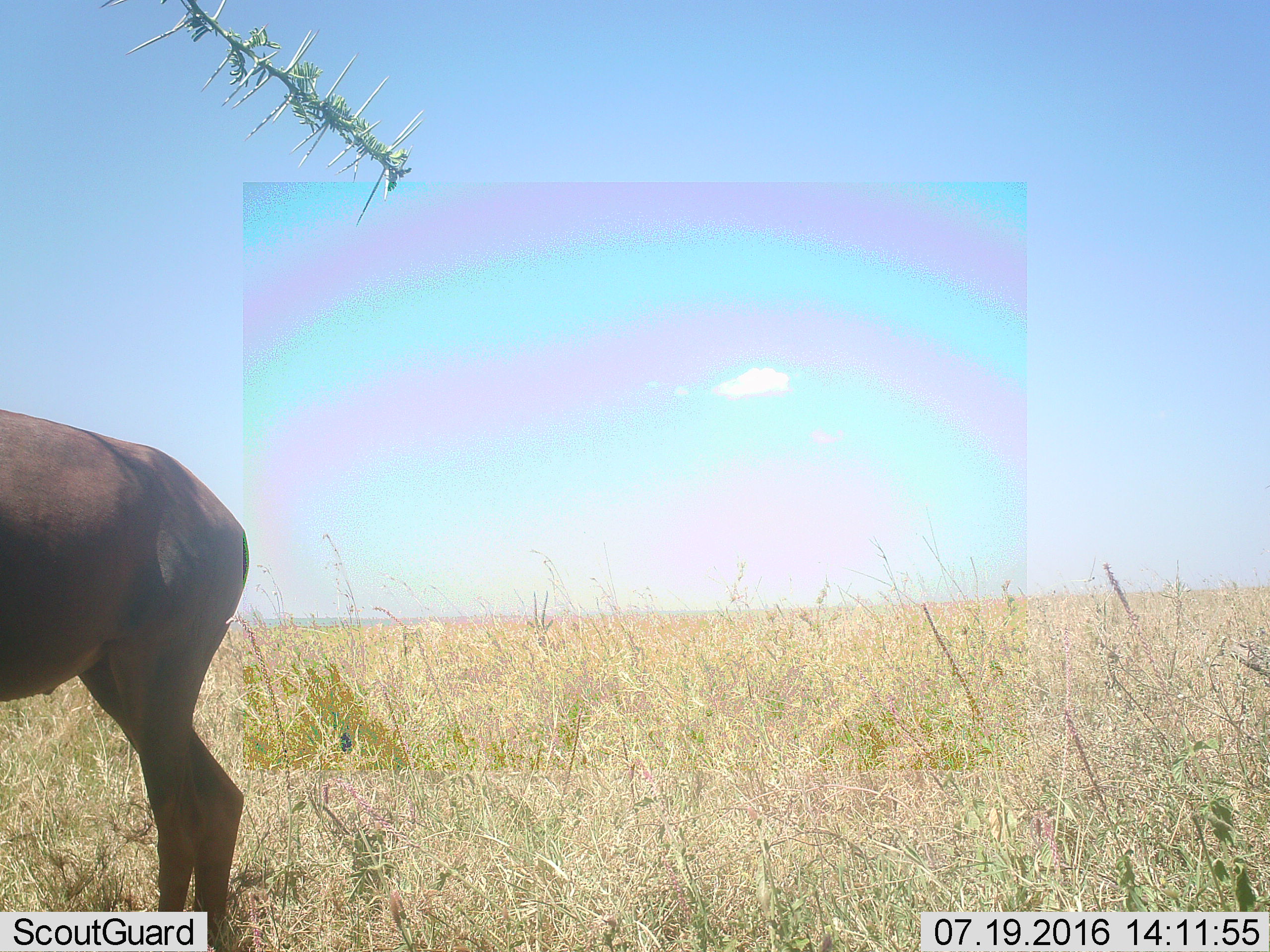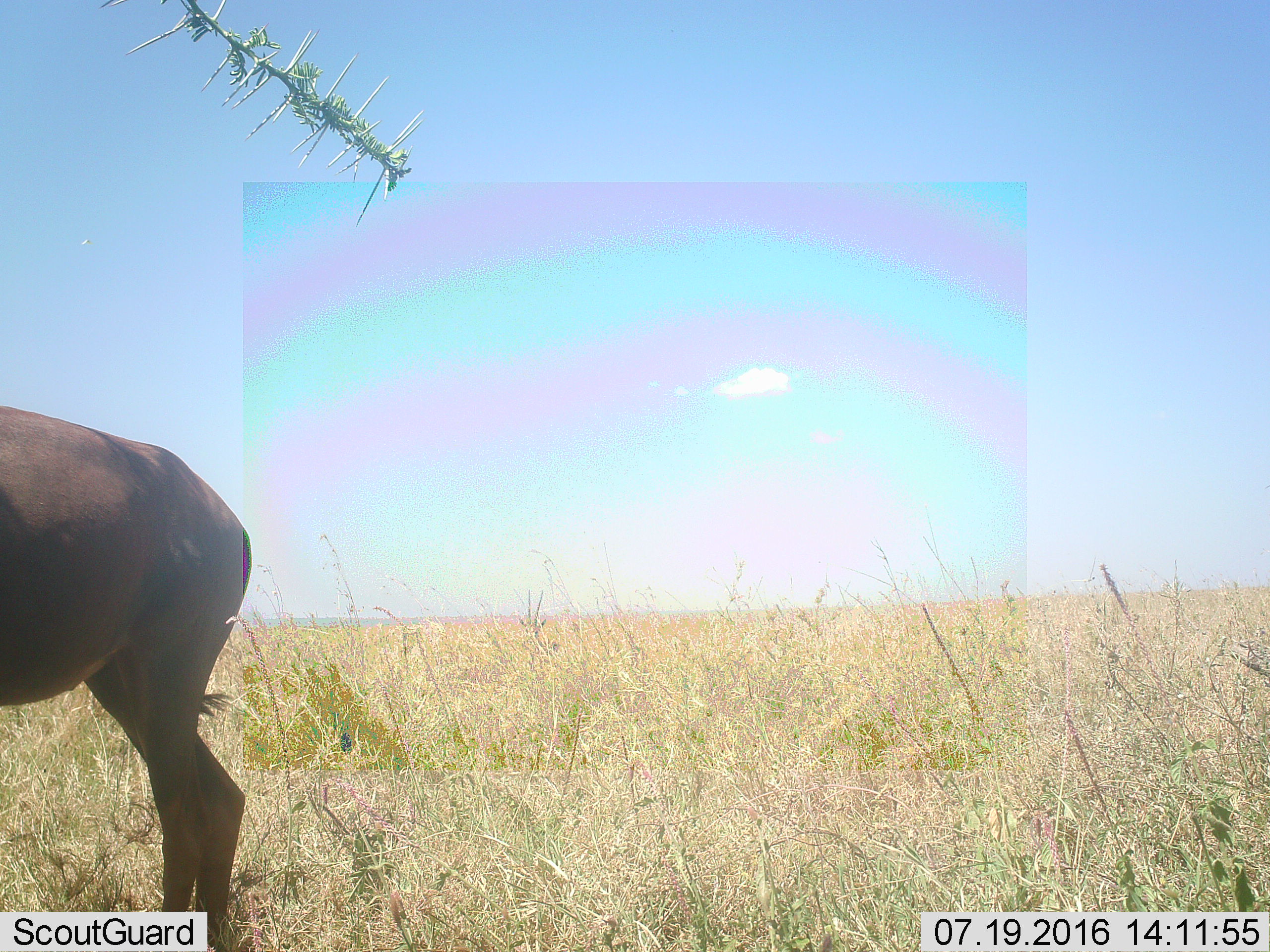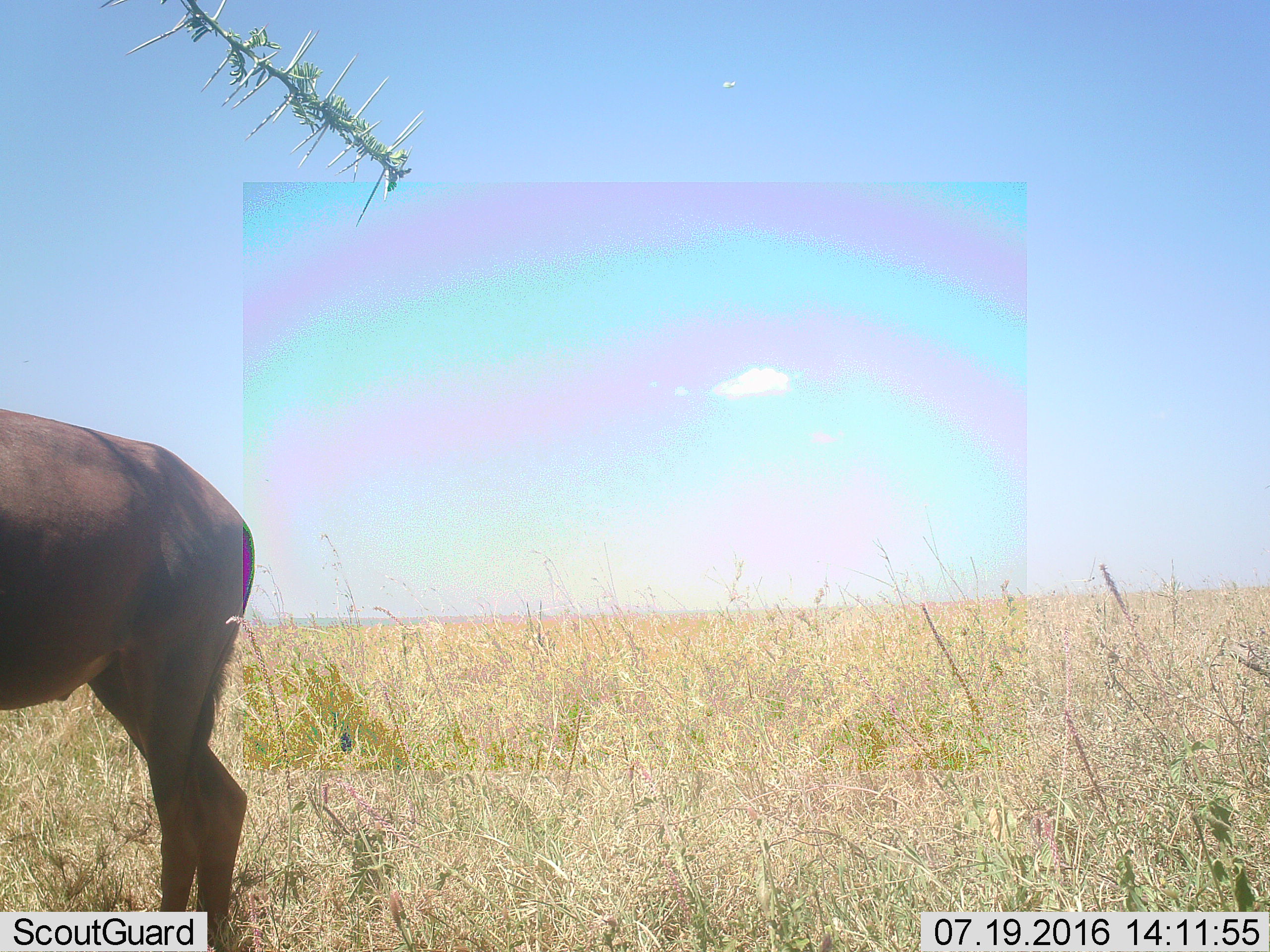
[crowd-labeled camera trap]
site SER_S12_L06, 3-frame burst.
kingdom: Animalia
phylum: Chordata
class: Mammalia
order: Artiodactyla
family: Bovidae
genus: Alcelaphus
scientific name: Alcelaphus buselaphus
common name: hartebeest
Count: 1.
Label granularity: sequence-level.